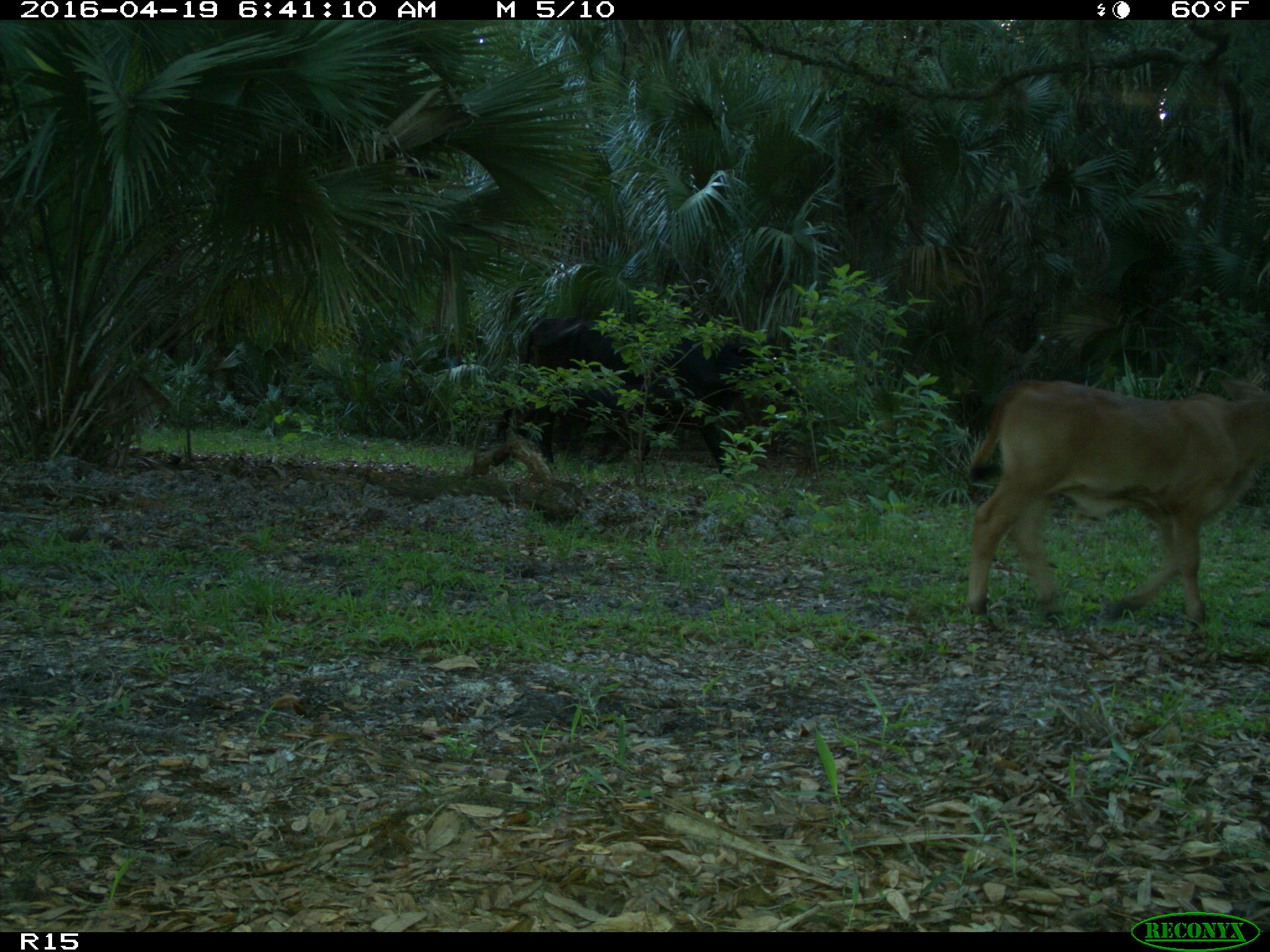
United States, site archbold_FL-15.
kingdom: Animalia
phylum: Chordata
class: Mammalia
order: Artiodactyla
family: Bovidae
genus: Bos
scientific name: Bos taurus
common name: domestic cow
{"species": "Bos taurus (domestic cow)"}